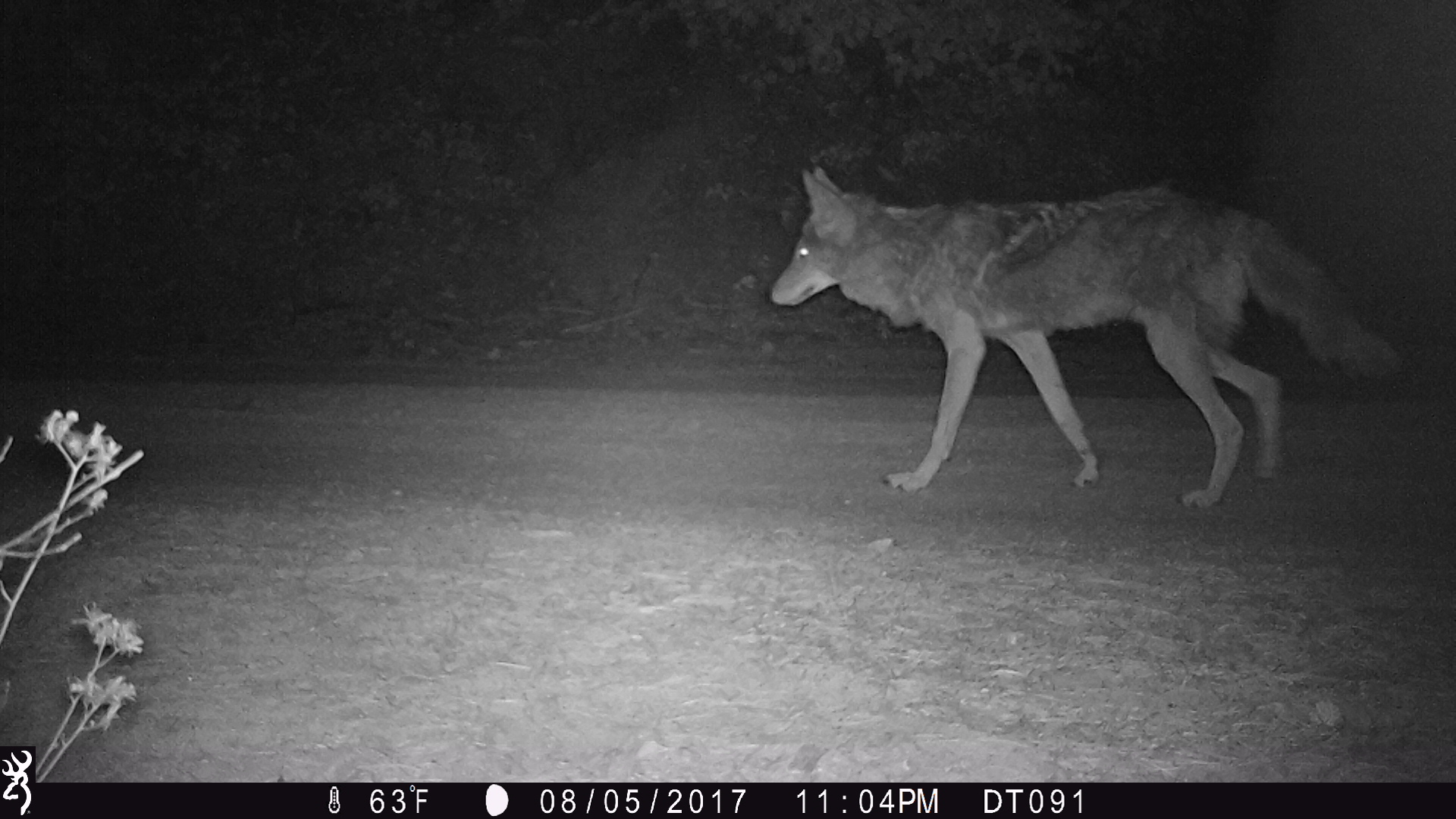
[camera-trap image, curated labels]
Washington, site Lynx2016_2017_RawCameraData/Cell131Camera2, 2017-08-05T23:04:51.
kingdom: Animalia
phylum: Chordata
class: Mammalia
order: Carnivora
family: Canidae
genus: Canis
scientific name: Canis latrans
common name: coyote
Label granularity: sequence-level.